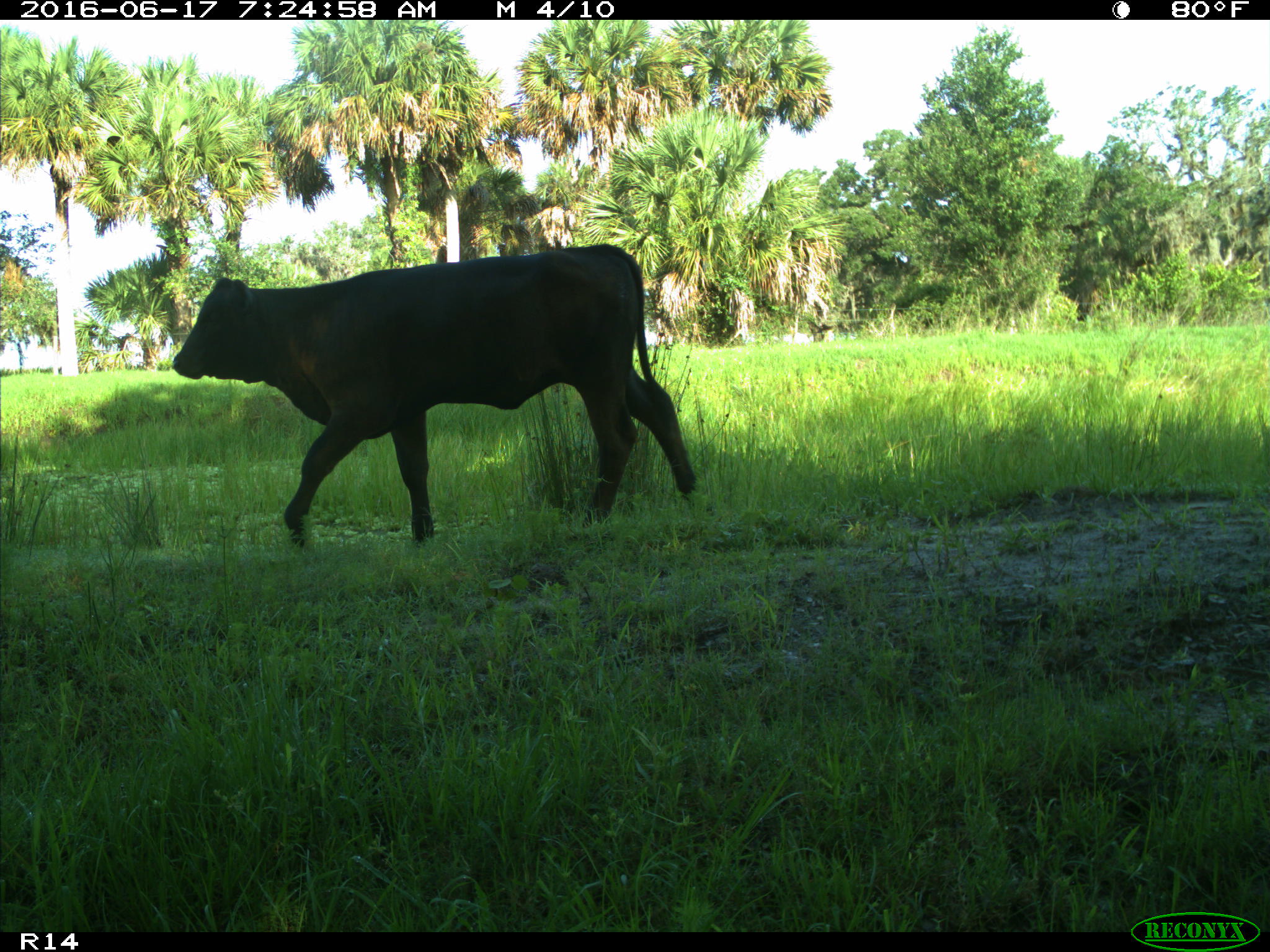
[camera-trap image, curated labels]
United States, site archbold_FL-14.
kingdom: Animalia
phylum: Chordata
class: Mammalia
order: Artiodactyla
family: Bovidae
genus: Bos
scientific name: Bos taurus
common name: domestic cow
Bos taurus (domestic cow).